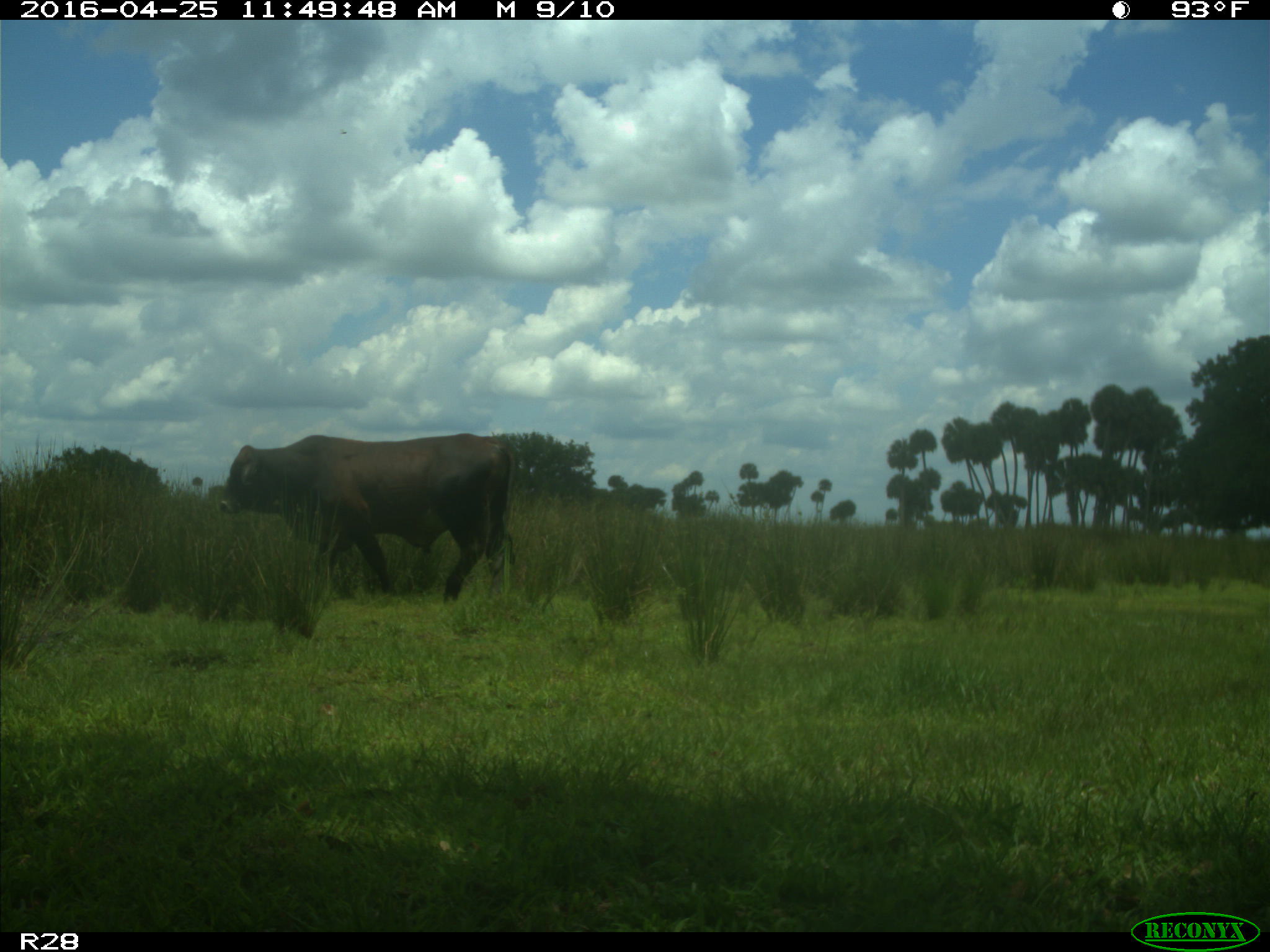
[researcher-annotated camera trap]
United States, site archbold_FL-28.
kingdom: Animalia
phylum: Chordata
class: Mammalia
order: Artiodactyla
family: Bovidae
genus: Bos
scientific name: Bos taurus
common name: domestic cow